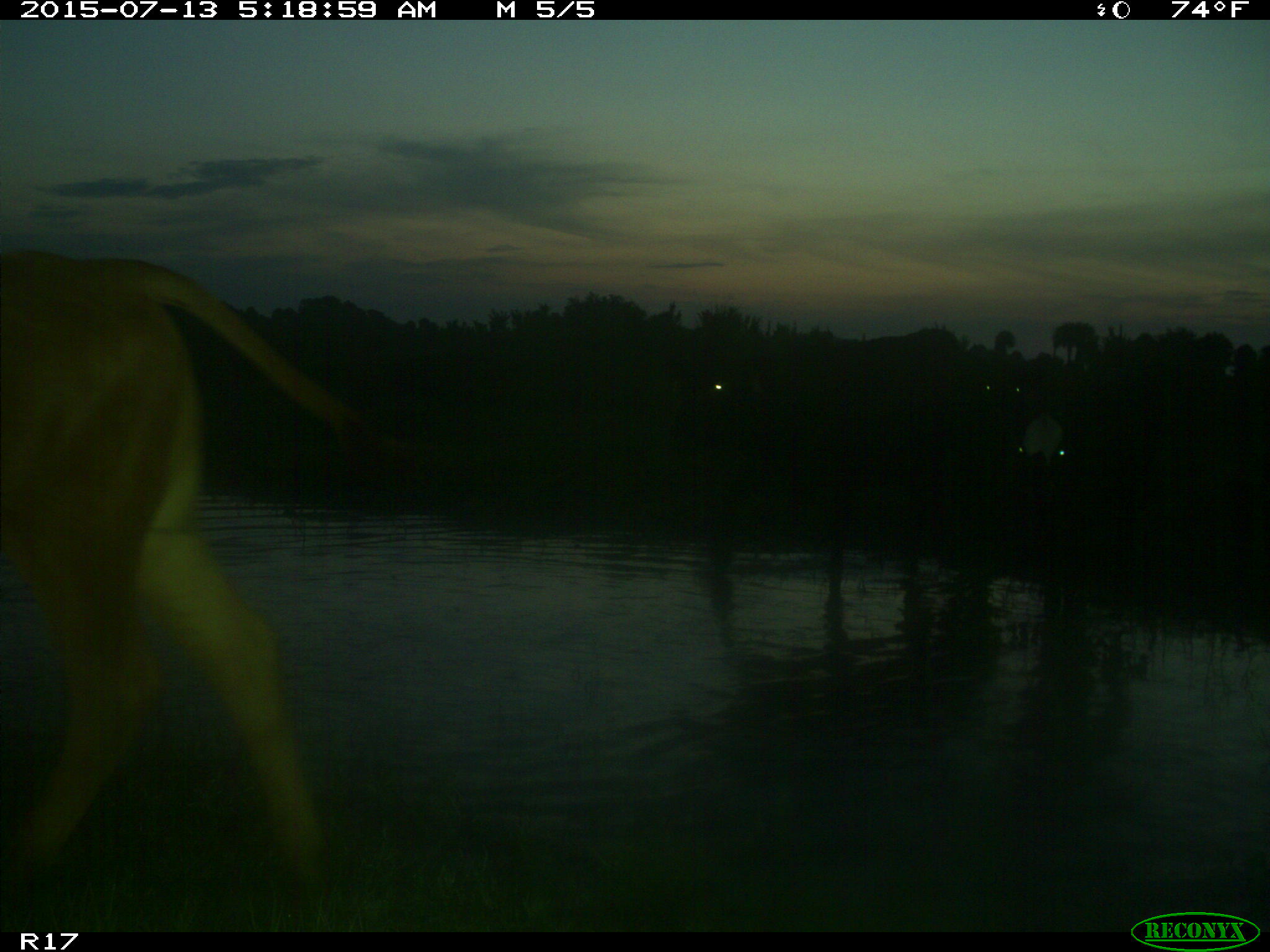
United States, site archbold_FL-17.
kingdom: Animalia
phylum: Chordata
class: Mammalia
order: Artiodactyla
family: Bovidae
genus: Bos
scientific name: Bos taurus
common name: domestic cow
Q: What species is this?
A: Bos taurus (domestic cow).